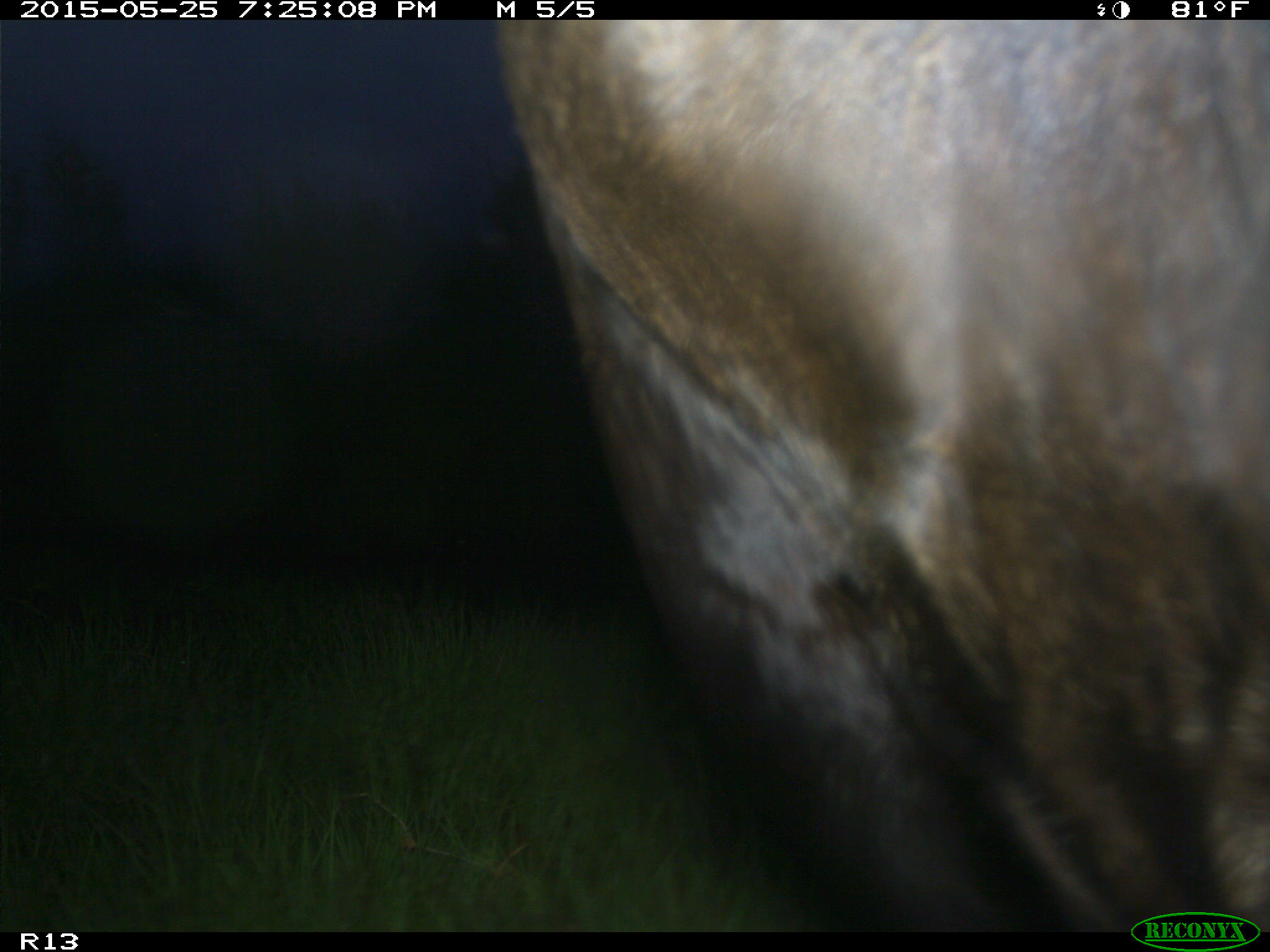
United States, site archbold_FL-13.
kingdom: Animalia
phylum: Chordata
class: Mammalia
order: Artiodactyla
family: Bovidae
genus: Bos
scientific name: Bos taurus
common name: domestic cow